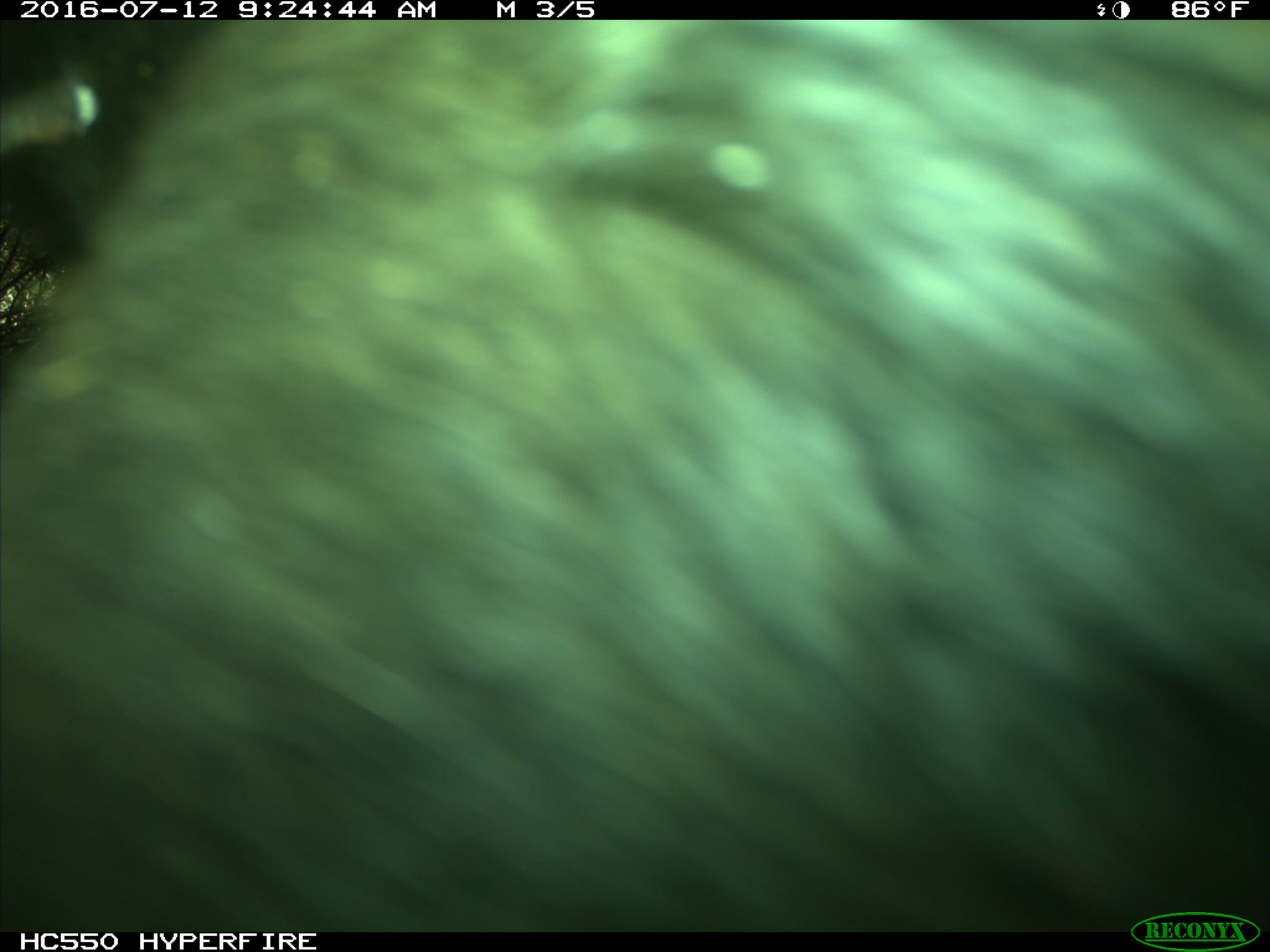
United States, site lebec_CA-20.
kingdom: Animalia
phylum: Chordata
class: Mammalia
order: Artiodactyla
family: Bovidae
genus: Bos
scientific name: Bos taurus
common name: domestic cow